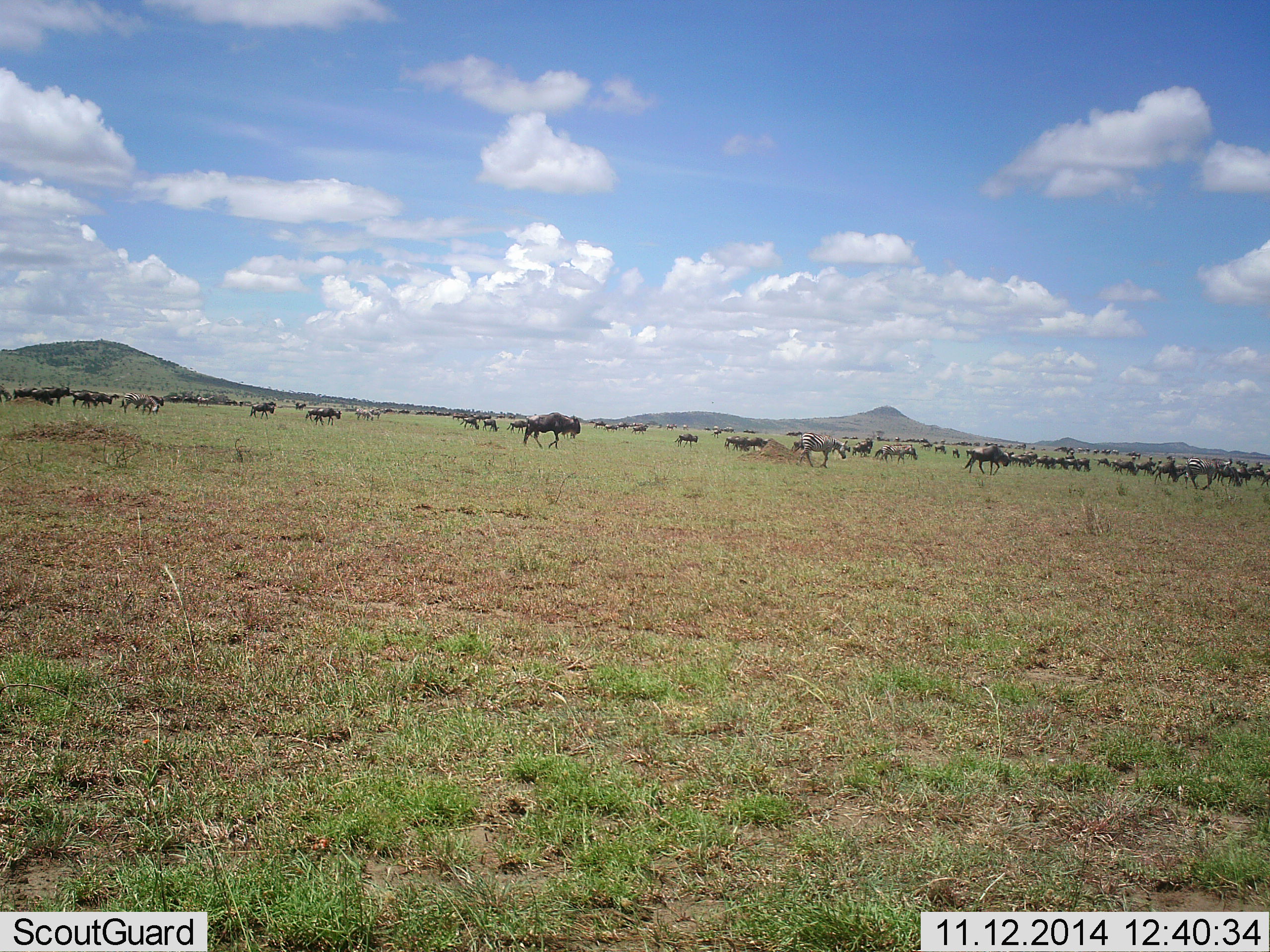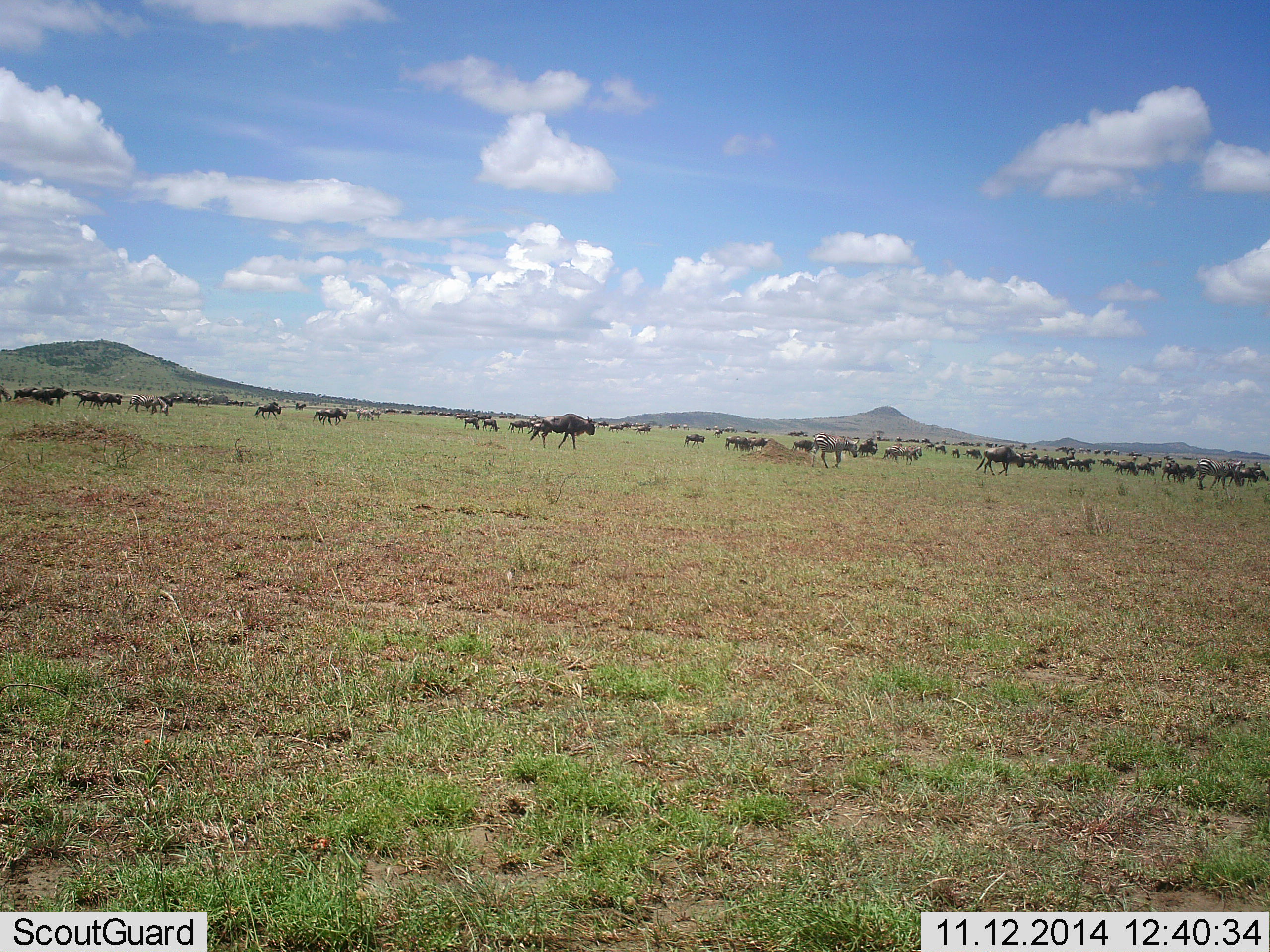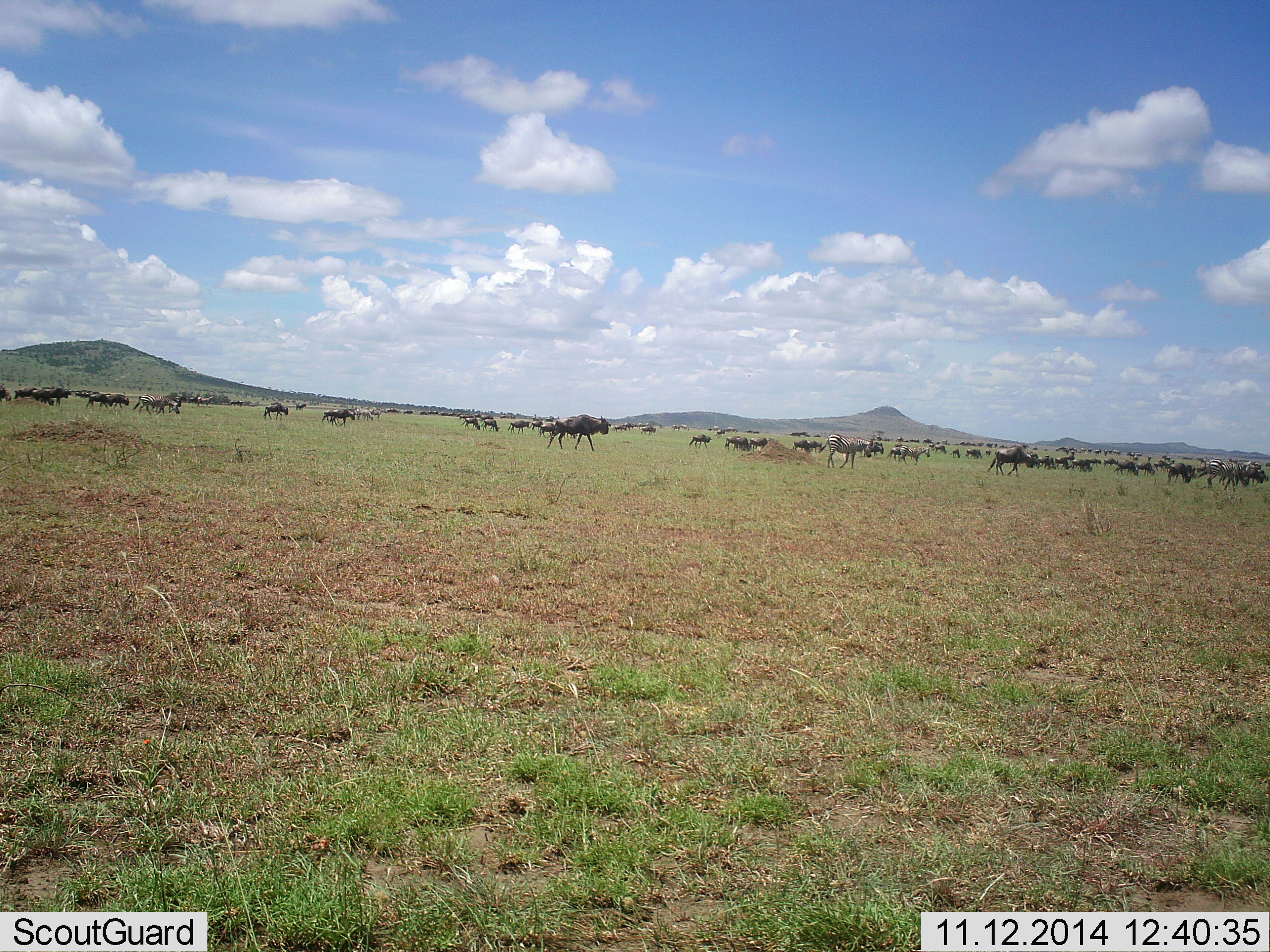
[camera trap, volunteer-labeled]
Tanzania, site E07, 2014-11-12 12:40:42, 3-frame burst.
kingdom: Animalia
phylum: Chordata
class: Mammalia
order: Artiodactyla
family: Bovidae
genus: Connochaetes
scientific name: Connochaetes taurinus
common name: blue wildebeest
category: wildebeest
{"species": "wildebeest (blue wildebeest) (Connochaetes taurinus)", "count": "51+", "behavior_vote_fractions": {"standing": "7%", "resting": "0%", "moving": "93%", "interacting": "0%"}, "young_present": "0%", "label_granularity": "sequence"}